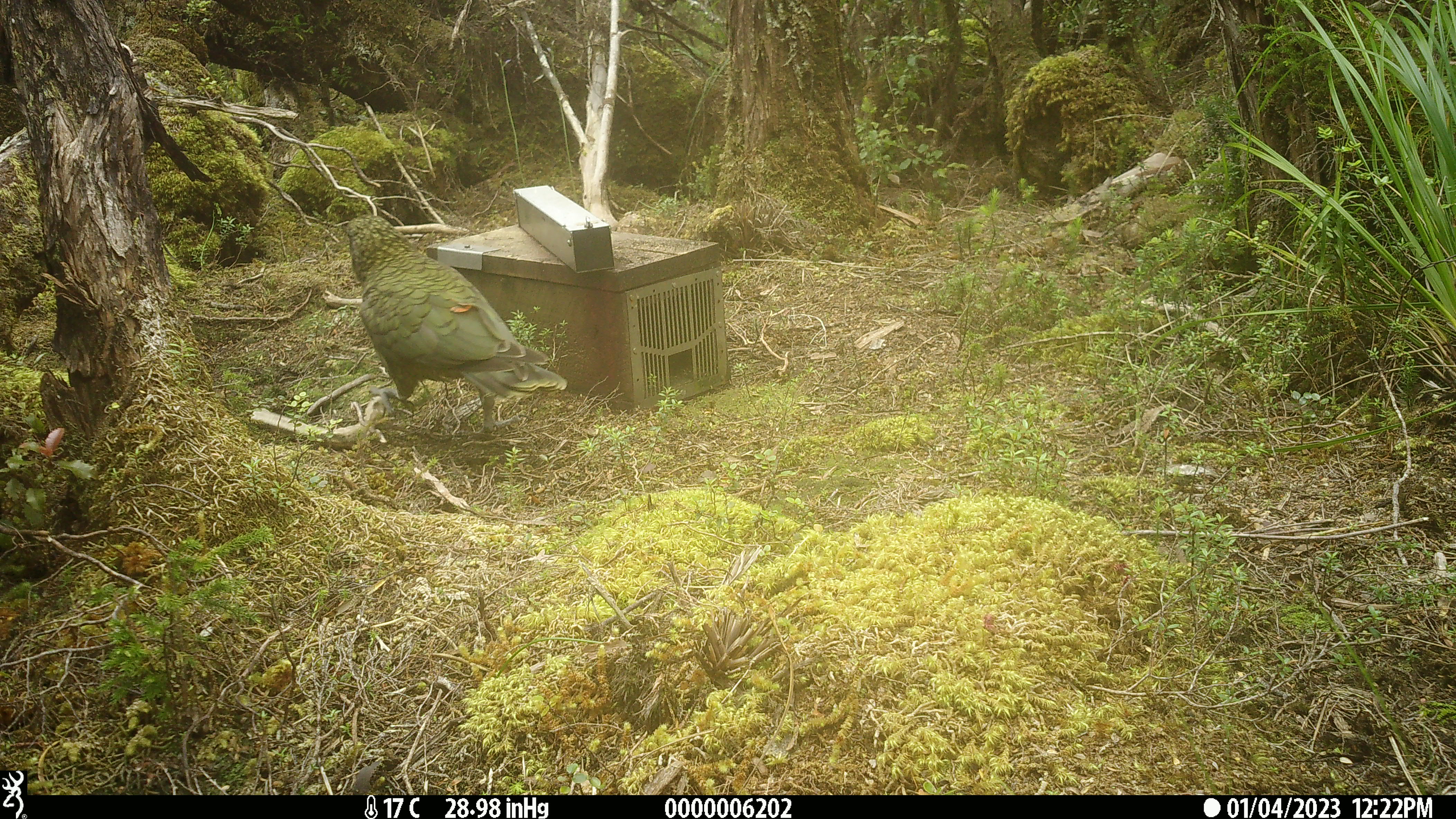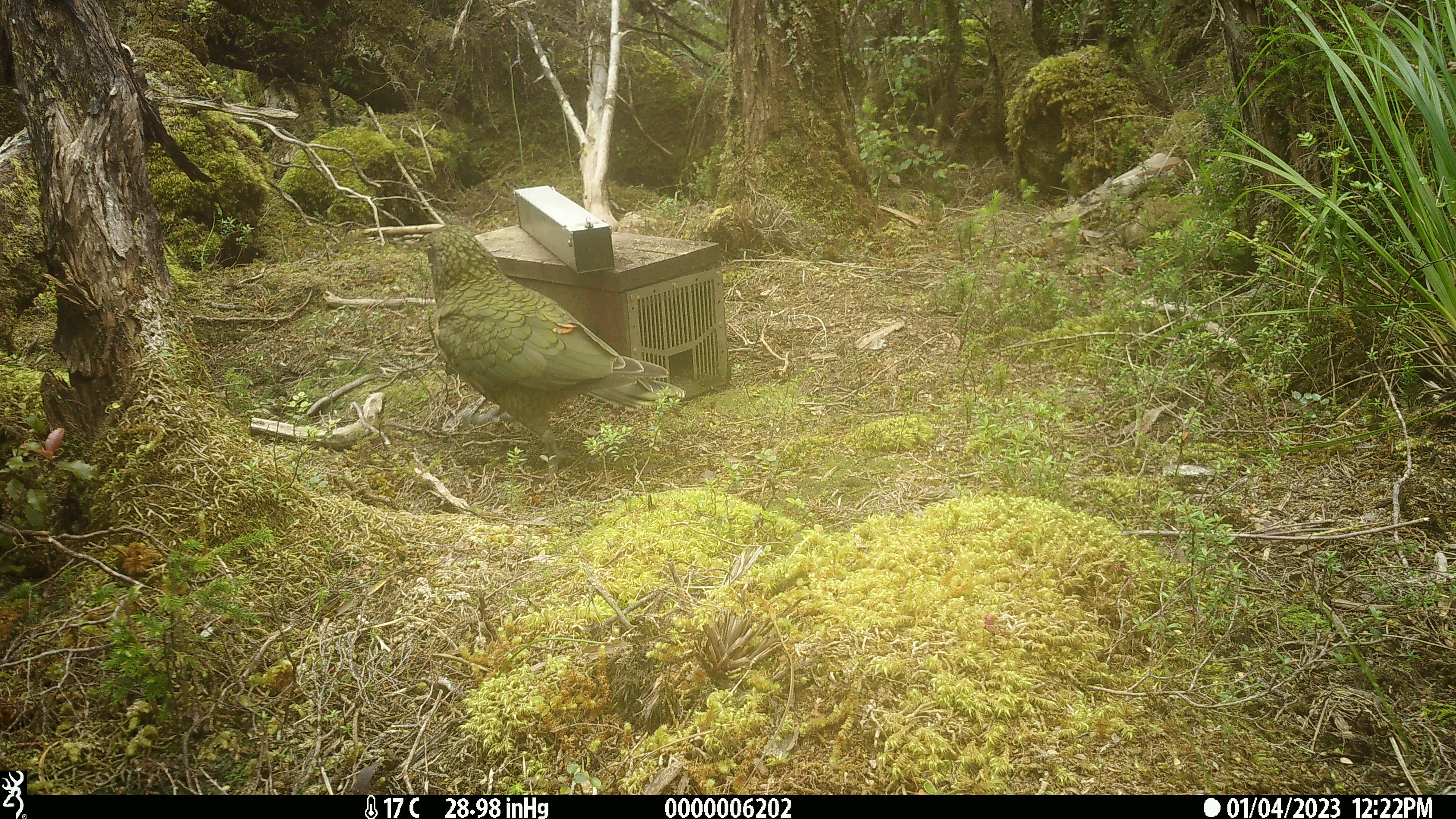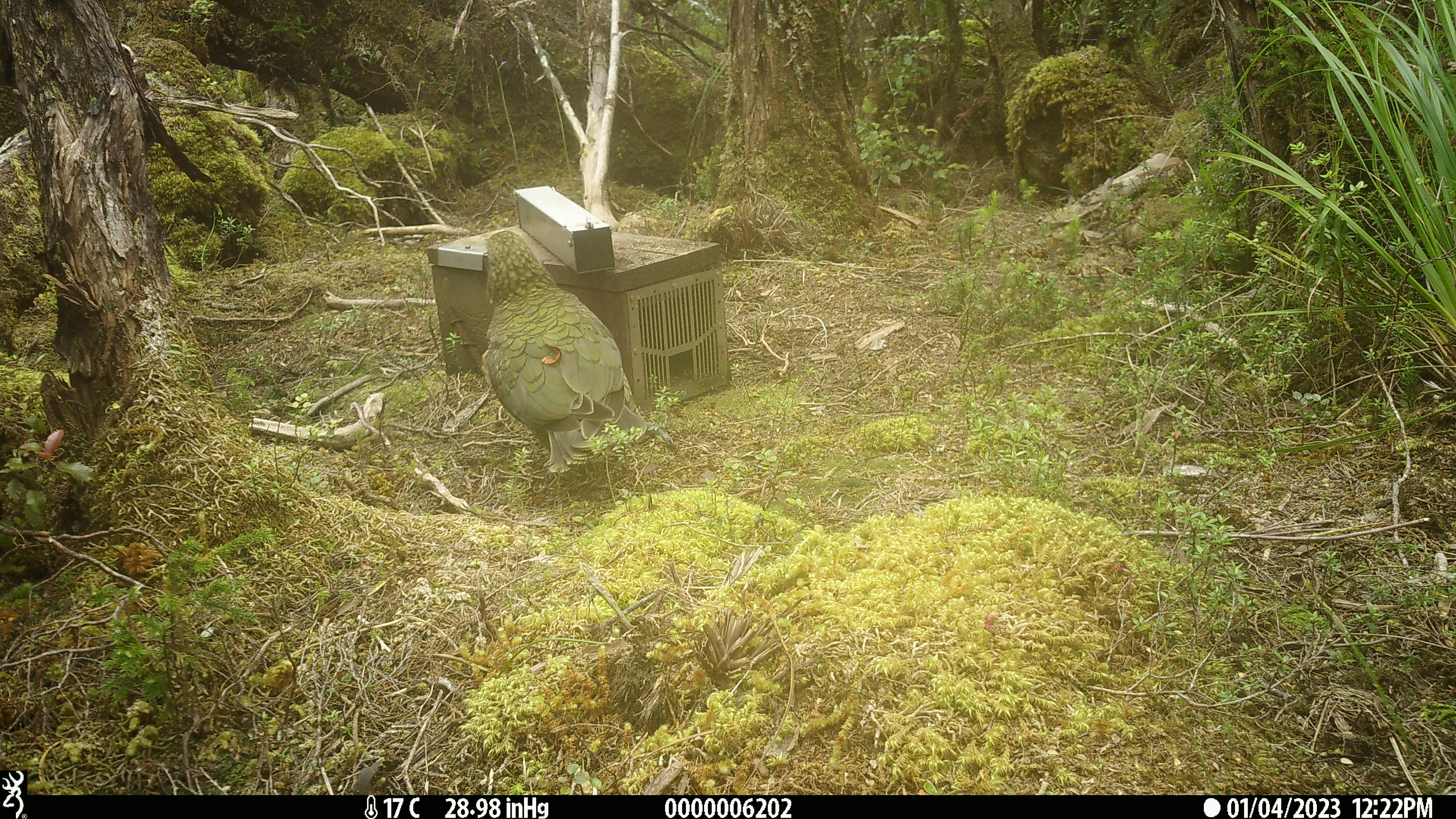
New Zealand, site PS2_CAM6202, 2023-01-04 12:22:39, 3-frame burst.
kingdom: Animalia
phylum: Chordata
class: Aves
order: Psittaciformes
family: Strigopidae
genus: Nestor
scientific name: Nestor notabilis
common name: kea